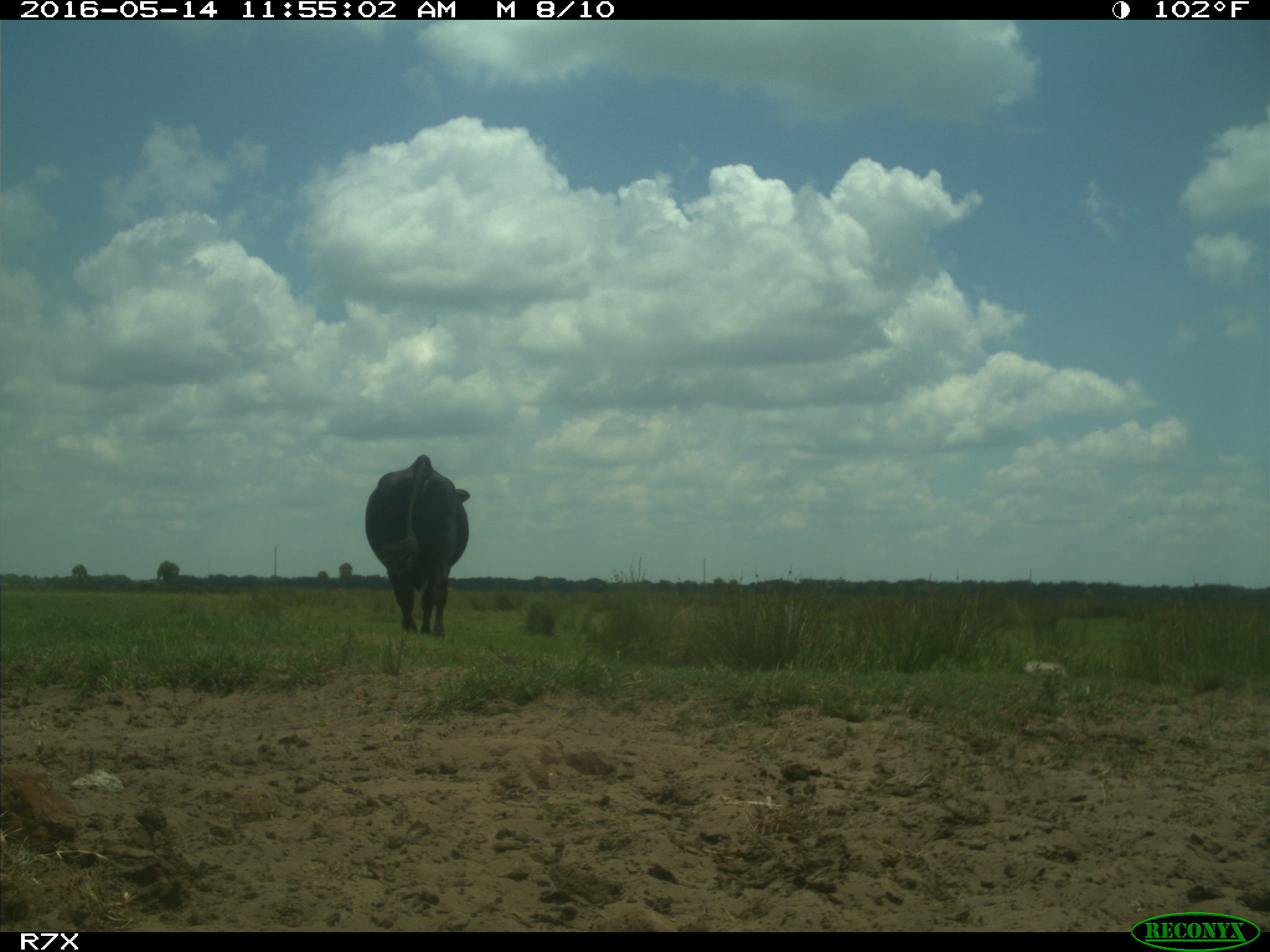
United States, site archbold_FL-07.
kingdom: Animalia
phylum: Chordata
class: Mammalia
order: Artiodactyla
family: Bovidae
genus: Bos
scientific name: Bos taurus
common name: domestic cow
Bos taurus (domestic cow).